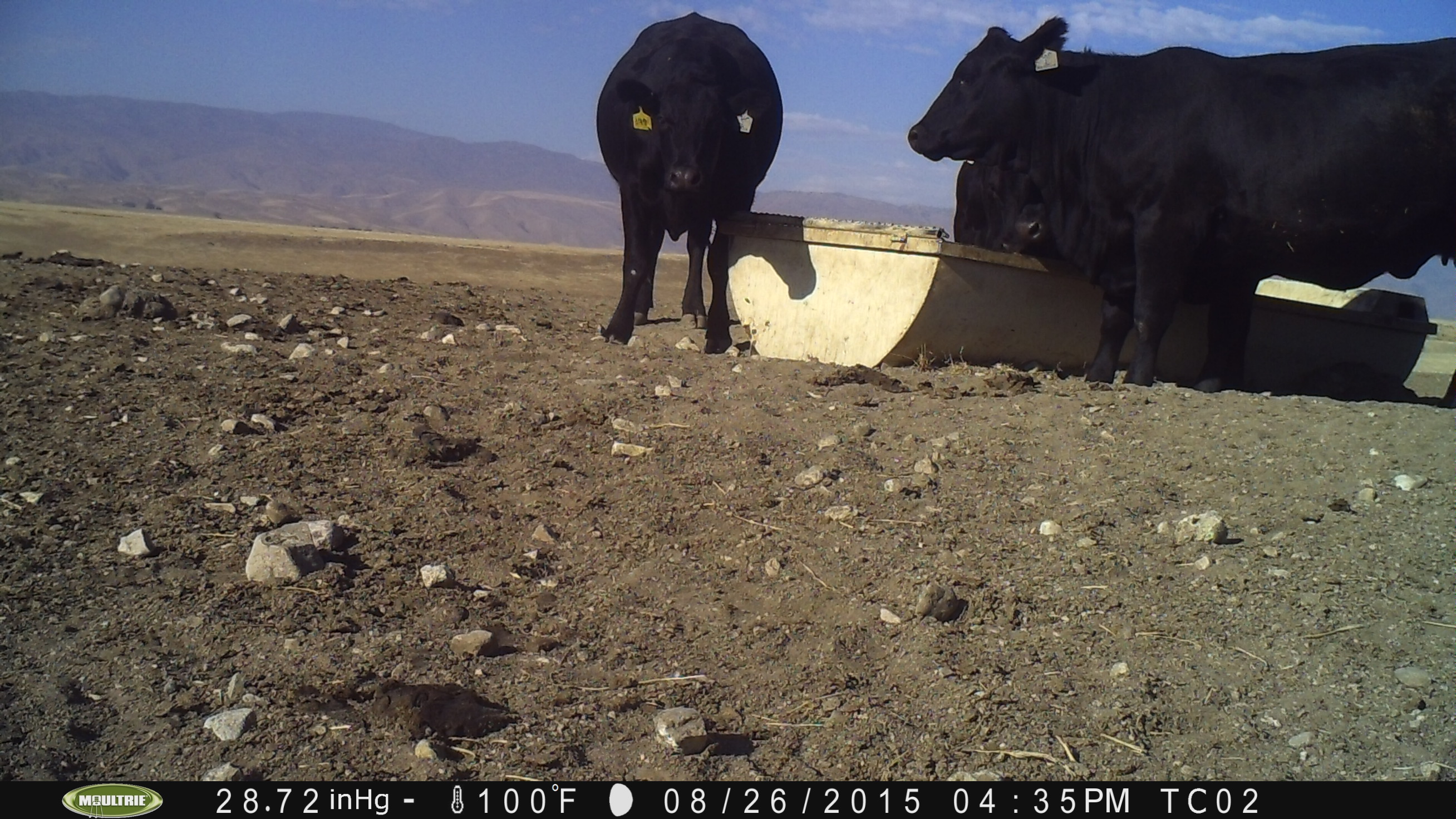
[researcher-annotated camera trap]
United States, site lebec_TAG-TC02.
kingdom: Animalia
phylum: Chordata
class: Mammalia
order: Artiodactyla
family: Bovidae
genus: Bos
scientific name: Bos taurus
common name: domestic cow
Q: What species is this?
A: Bos taurus (domestic cow).